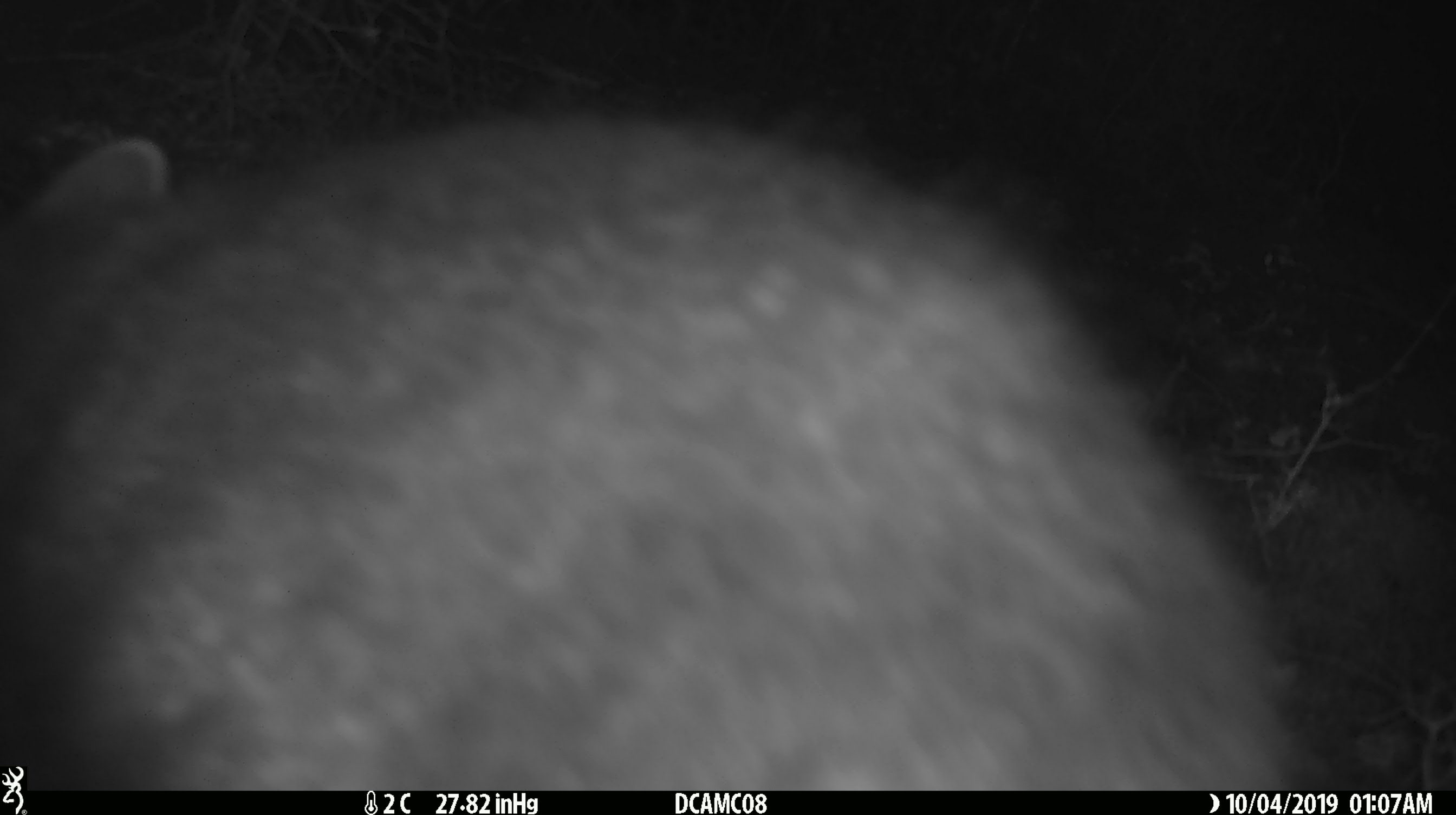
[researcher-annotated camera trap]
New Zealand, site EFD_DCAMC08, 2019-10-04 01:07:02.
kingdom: Animalia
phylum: Chordata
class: Mammalia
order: Diprotodontia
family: Phalangeridae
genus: Trichosurus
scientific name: Trichosurus vulpecula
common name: common brushtail possum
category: possum